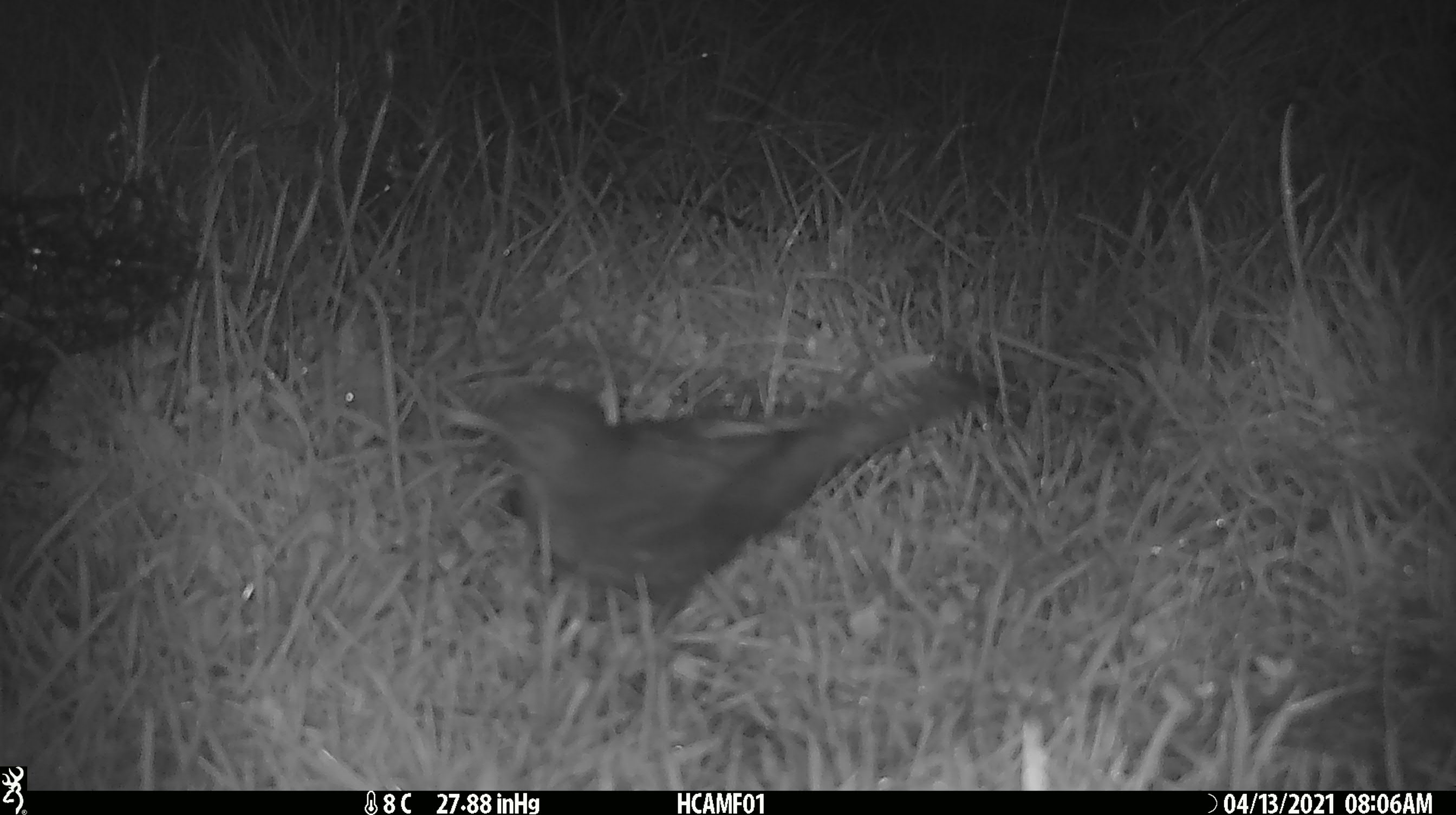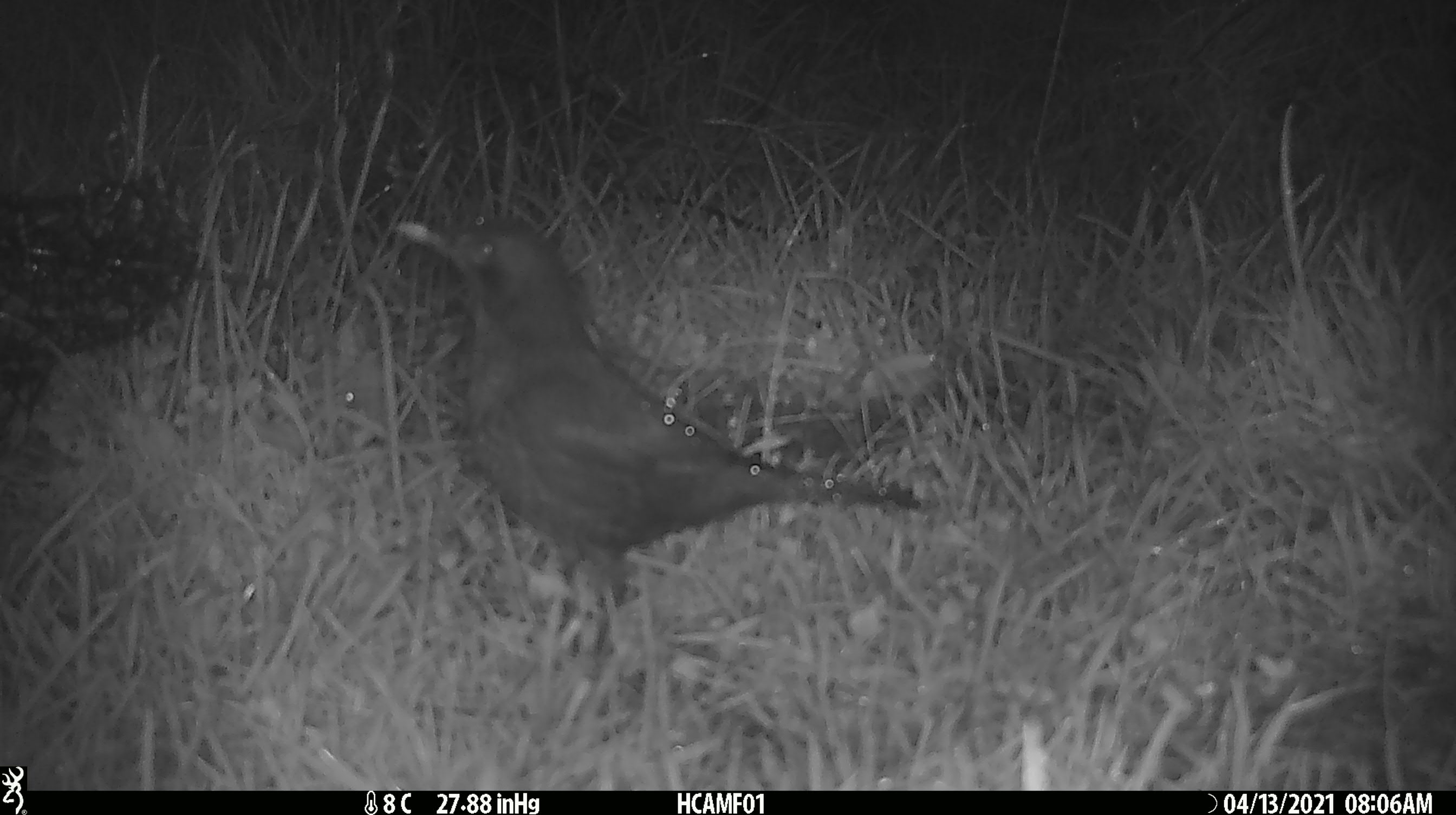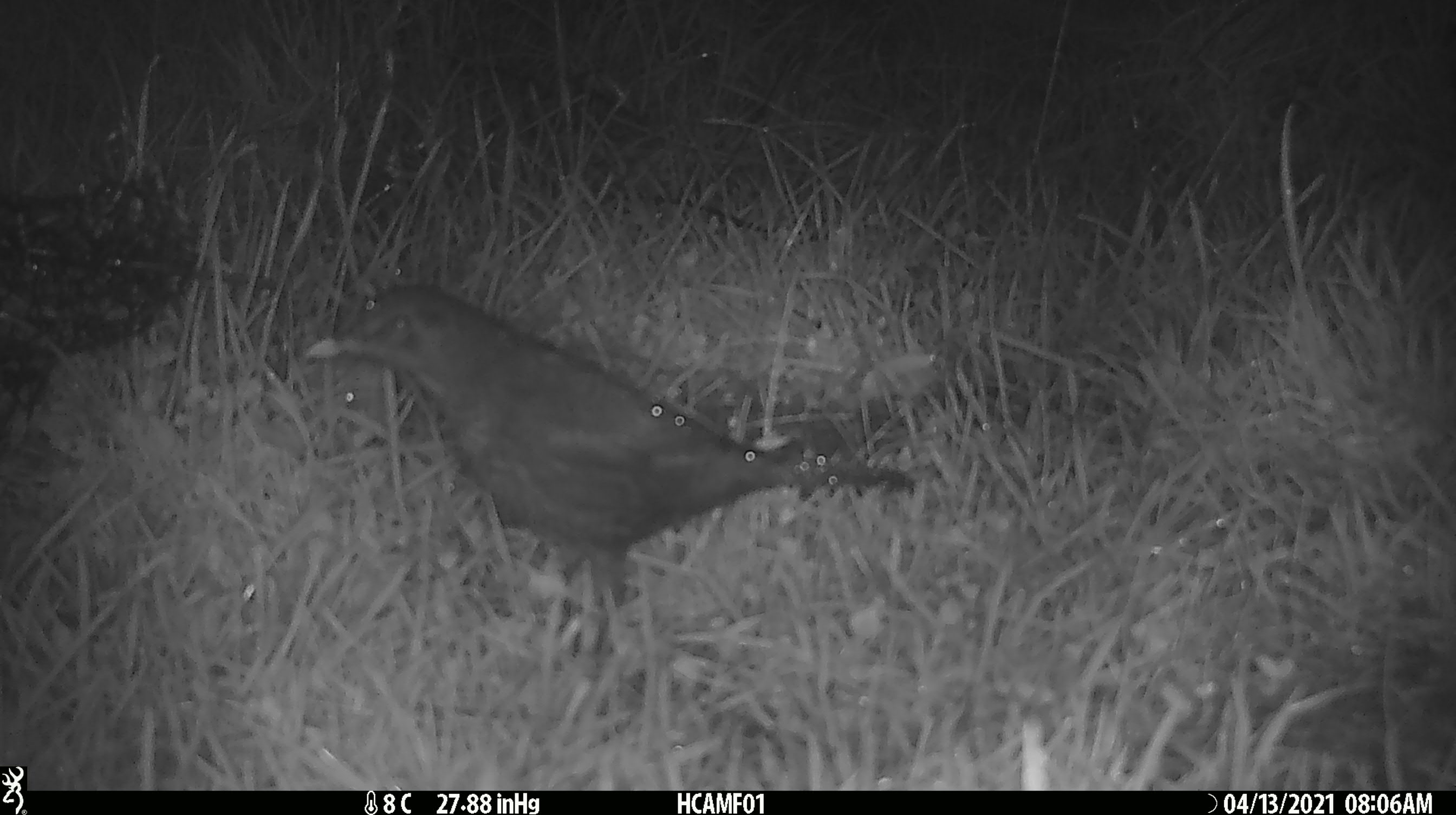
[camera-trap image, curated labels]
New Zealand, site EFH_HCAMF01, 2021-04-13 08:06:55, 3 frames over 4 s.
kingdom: Animalia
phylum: Chordata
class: Aves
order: Passeriformes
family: Turdidae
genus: Turdus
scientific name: Turdus merula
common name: eurasian blackbird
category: blackbird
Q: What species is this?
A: Blackbird (eurasian blackbird) (Turdus merula).